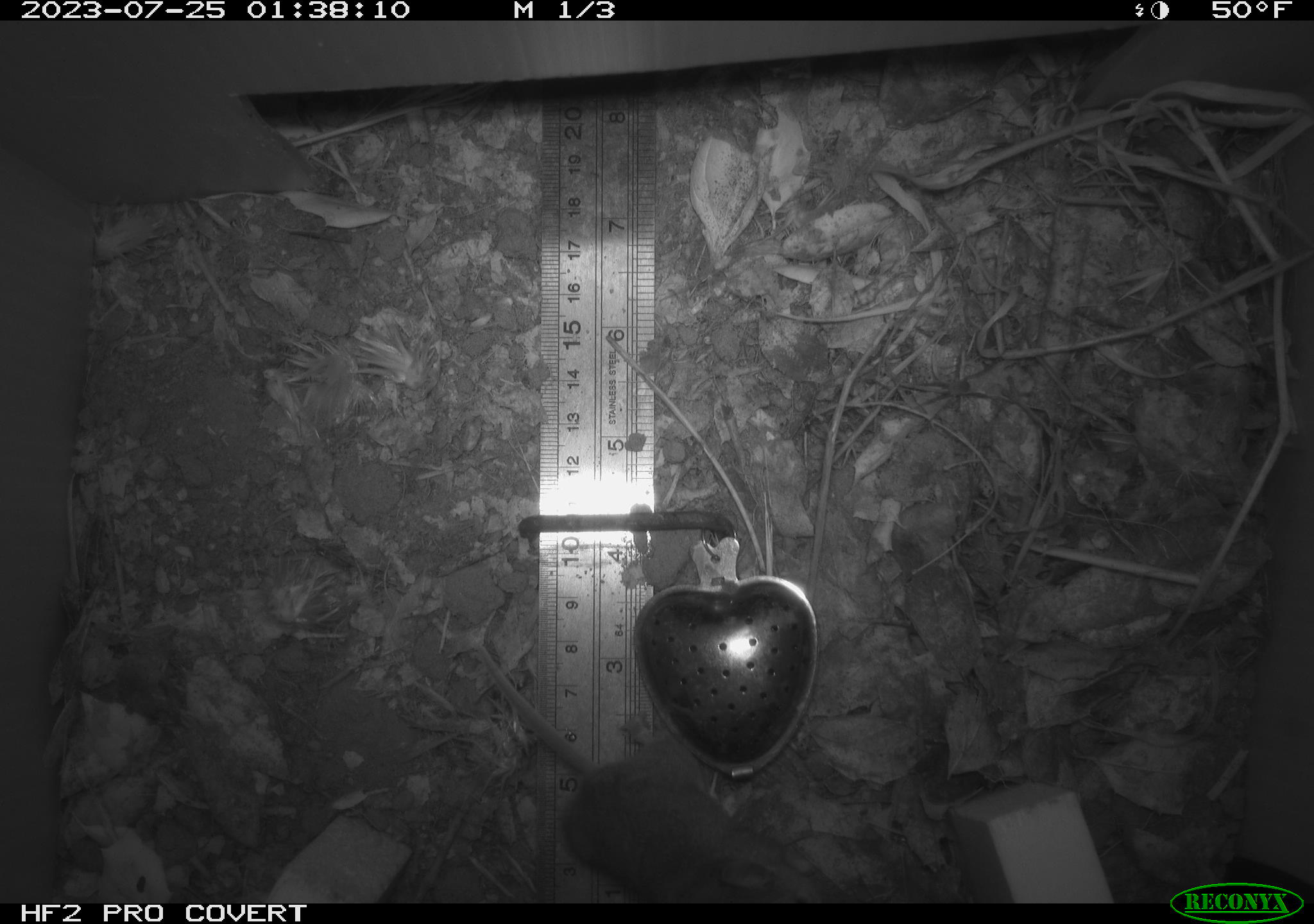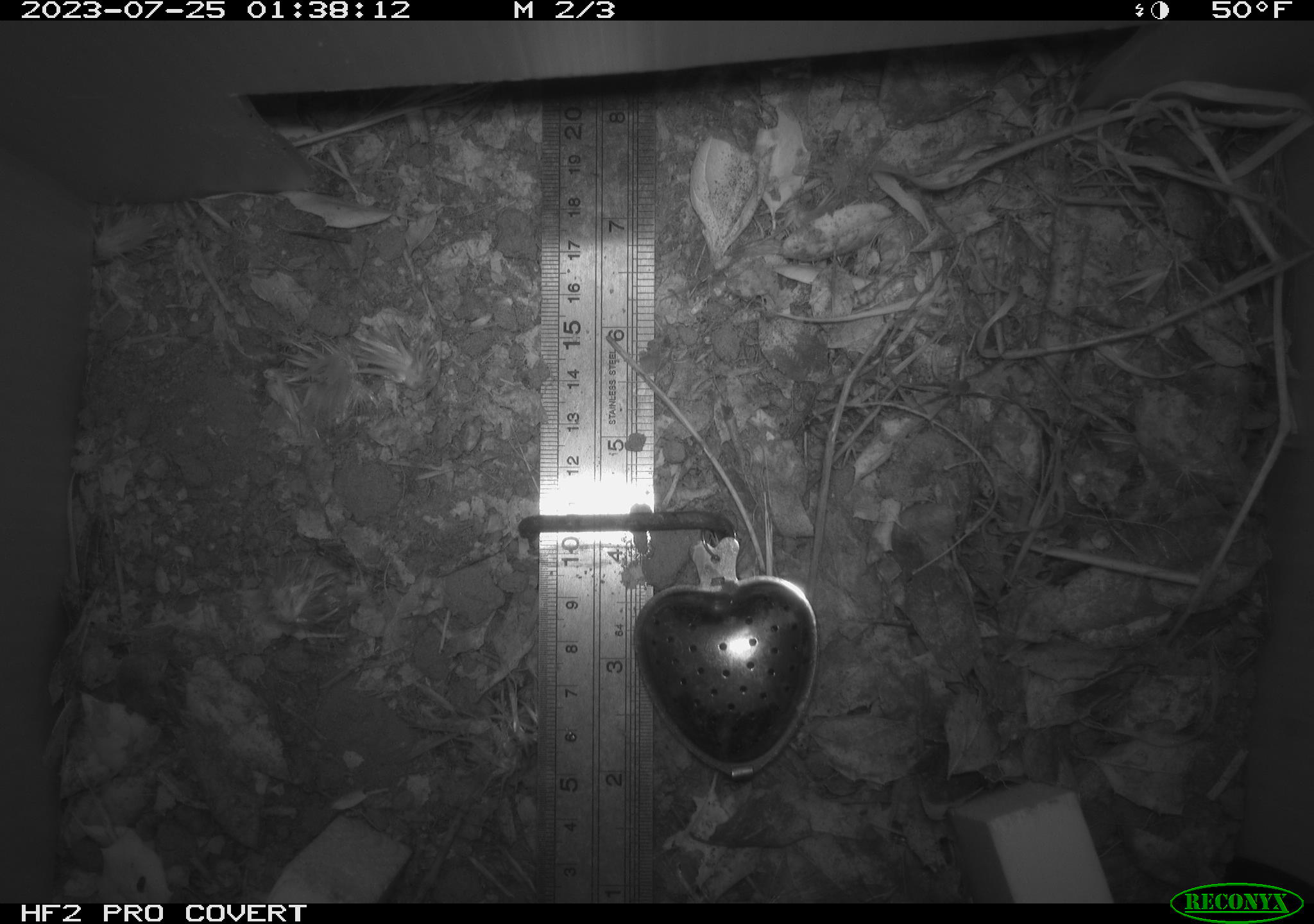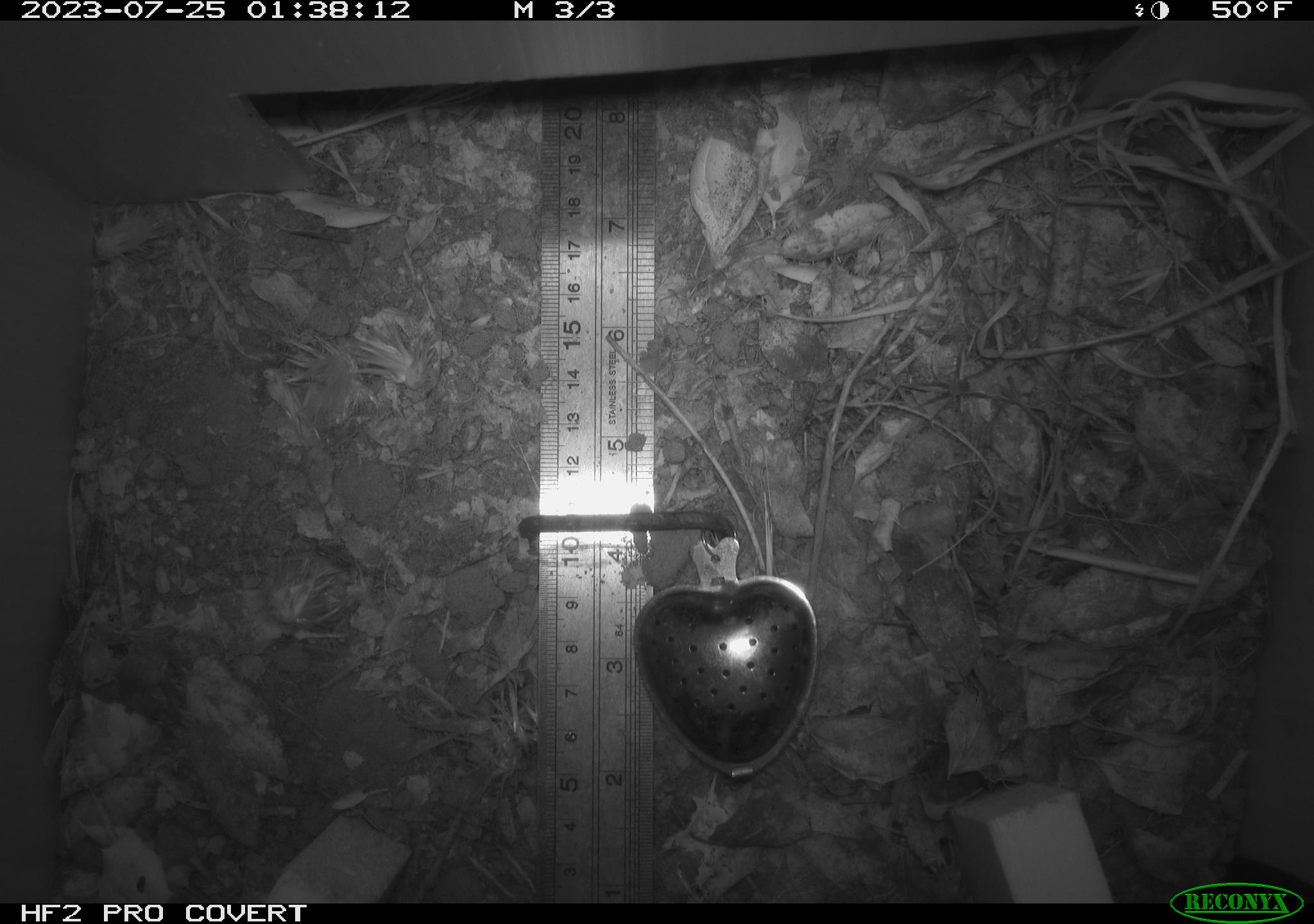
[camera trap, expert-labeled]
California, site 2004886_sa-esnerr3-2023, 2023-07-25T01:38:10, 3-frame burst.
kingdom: Animalia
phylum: Chordata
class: Mammalia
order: Rodentia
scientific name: Rodentia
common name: mouse species